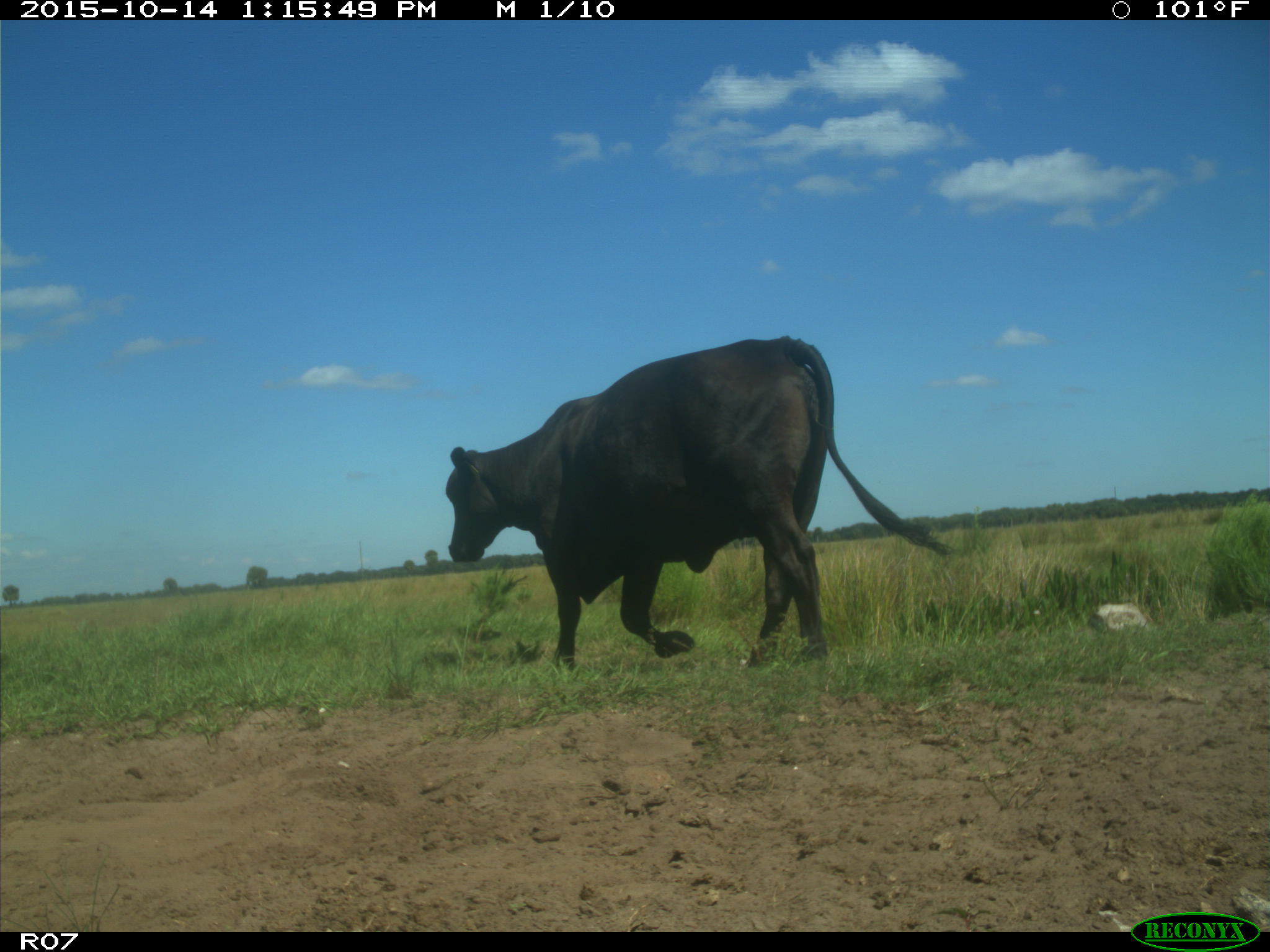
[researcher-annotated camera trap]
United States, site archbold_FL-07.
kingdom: Animalia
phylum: Chordata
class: Mammalia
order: Artiodactyla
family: Bovidae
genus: Bos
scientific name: Bos taurus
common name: domestic cow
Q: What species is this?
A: Bos taurus (domestic cow).